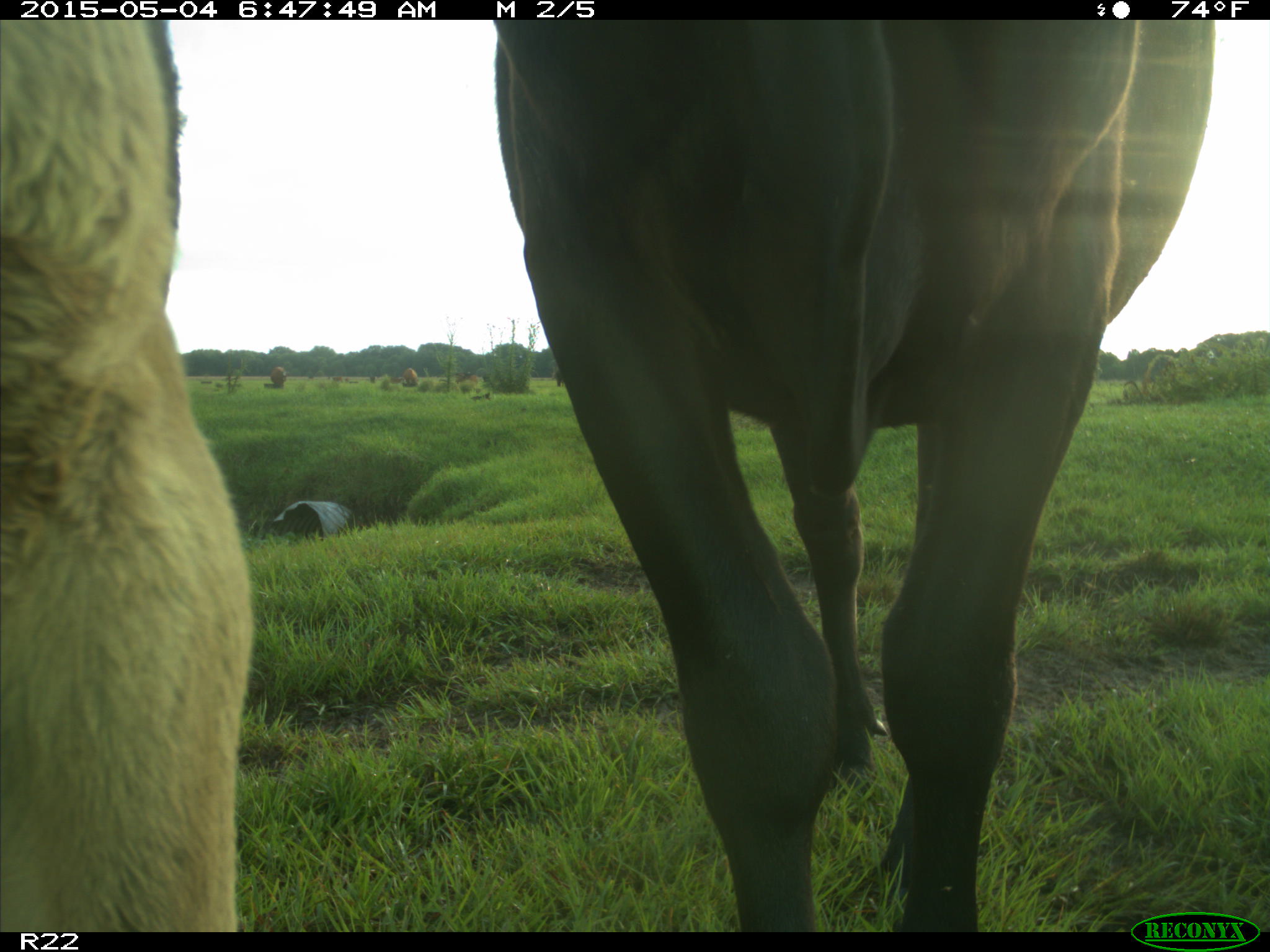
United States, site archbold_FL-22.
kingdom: Animalia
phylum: Chordata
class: Mammalia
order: Artiodactyla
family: Bovidae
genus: Bos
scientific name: Bos taurus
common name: domestic cow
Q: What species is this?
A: Bos taurus (domestic cow).